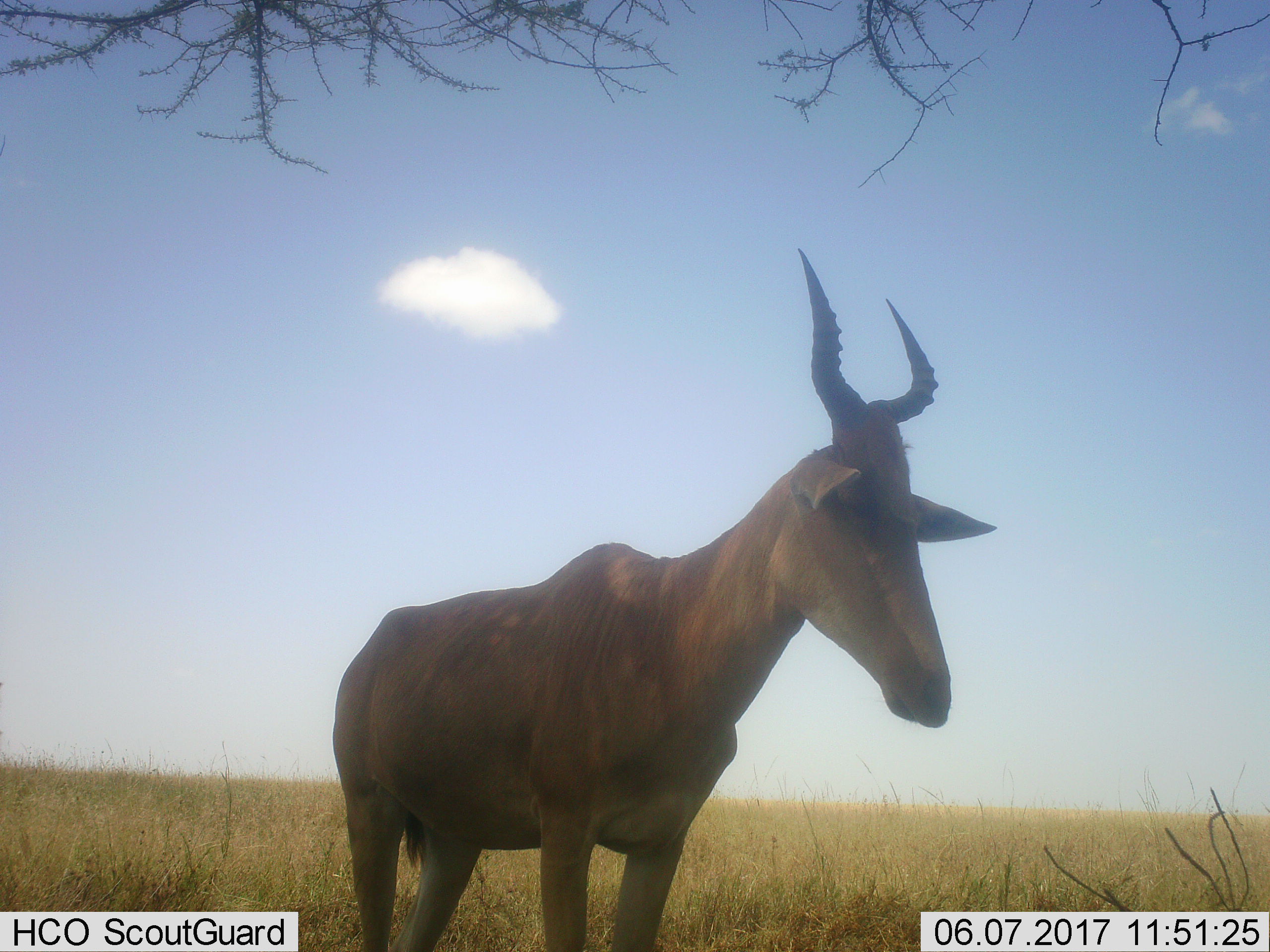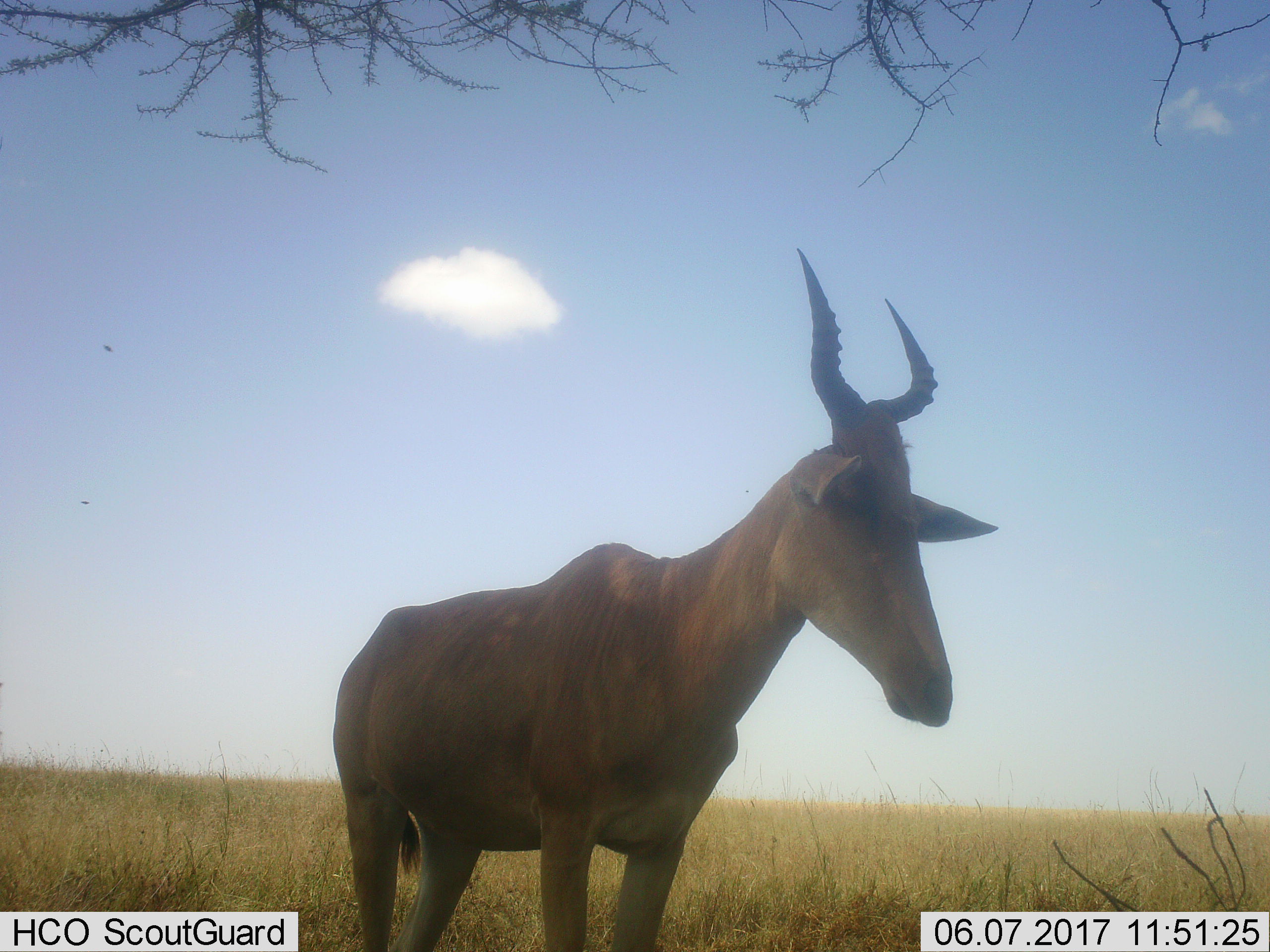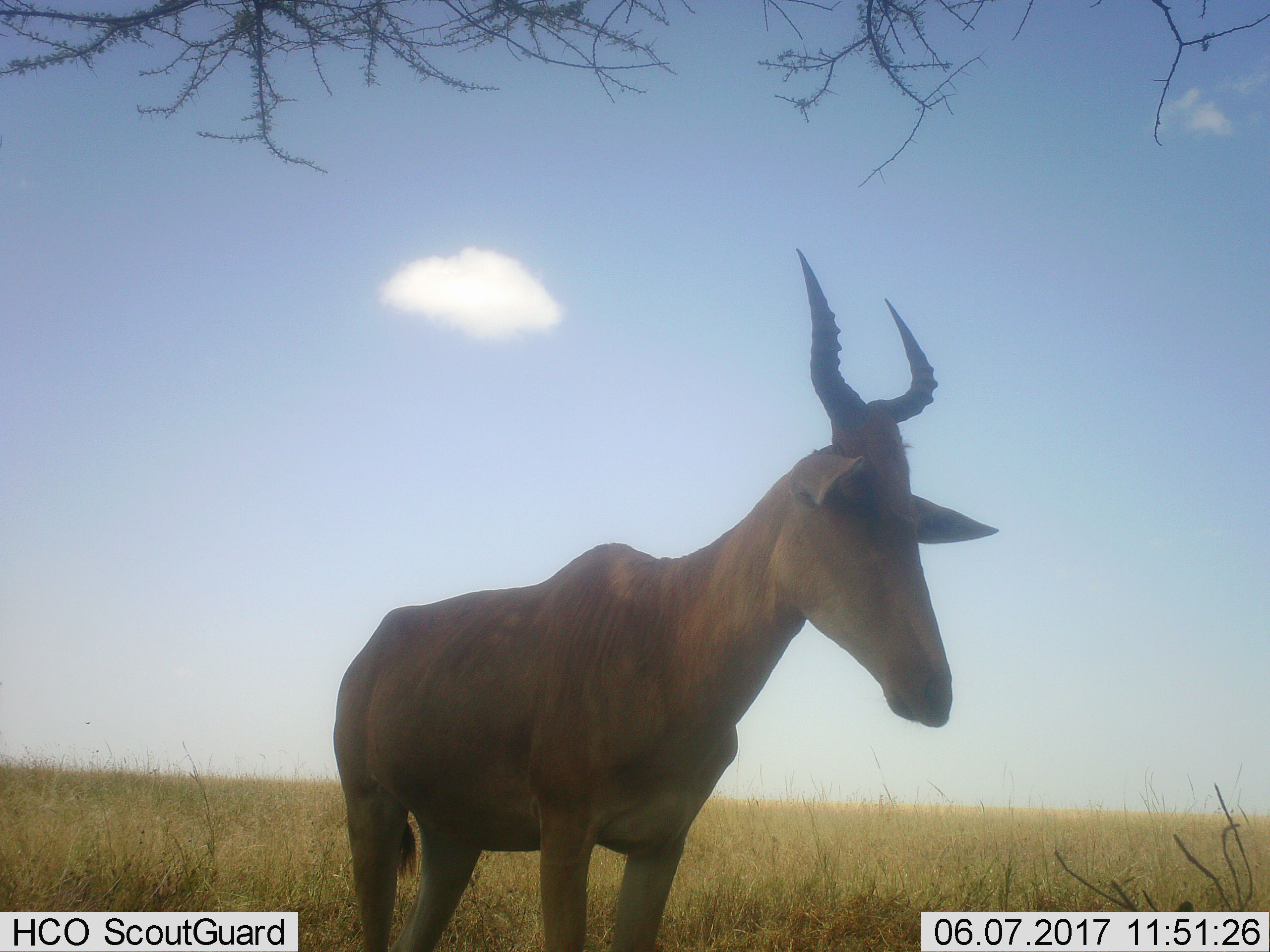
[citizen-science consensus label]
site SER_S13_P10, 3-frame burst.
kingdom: Animalia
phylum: Chordata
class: Mammalia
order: Artiodactyla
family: Bovidae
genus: Alcelaphus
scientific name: Alcelaphus buselaphus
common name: hartebeest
Hartebeest (Alcelaphus buselaphus), count 1. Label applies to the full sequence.